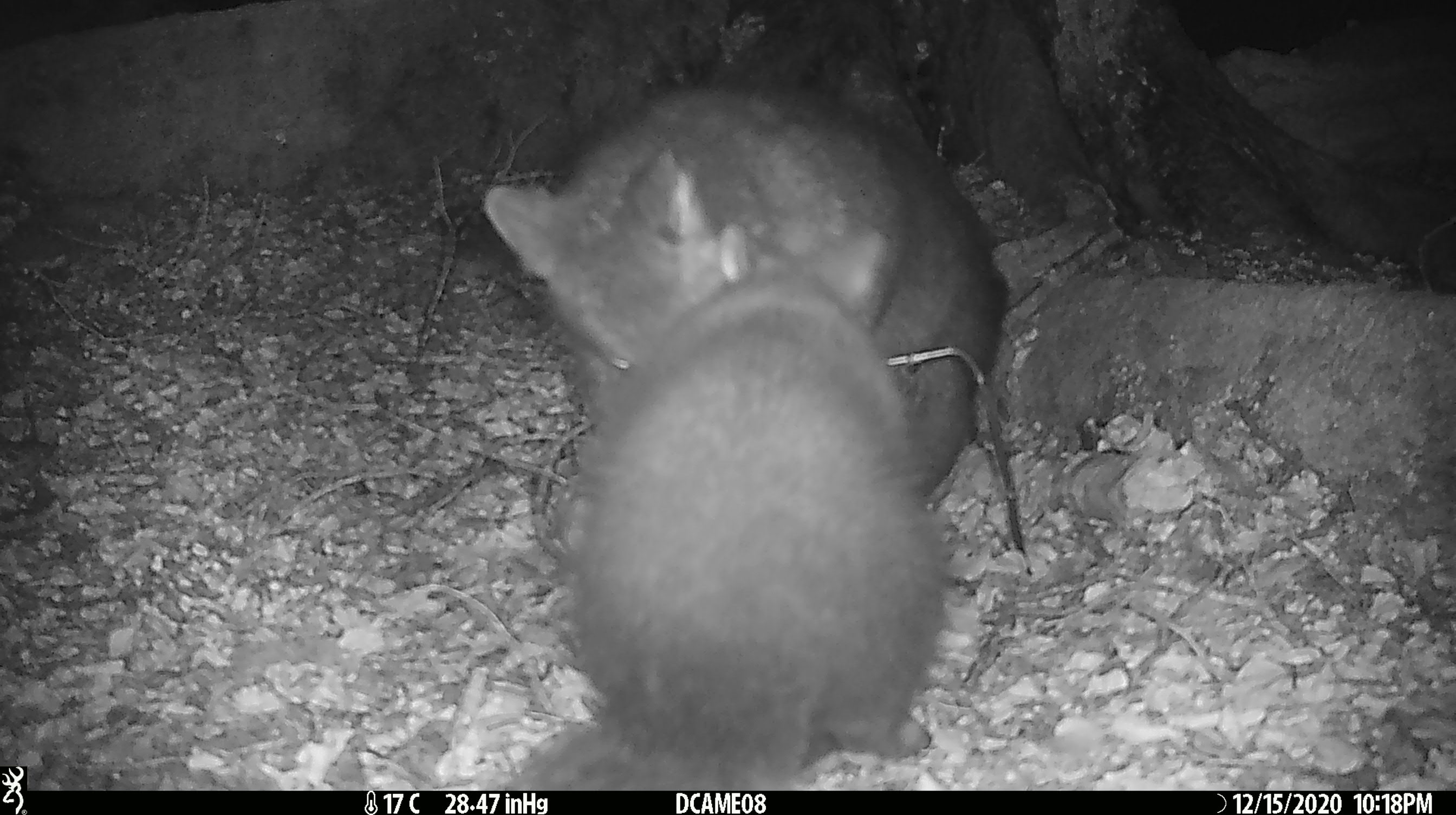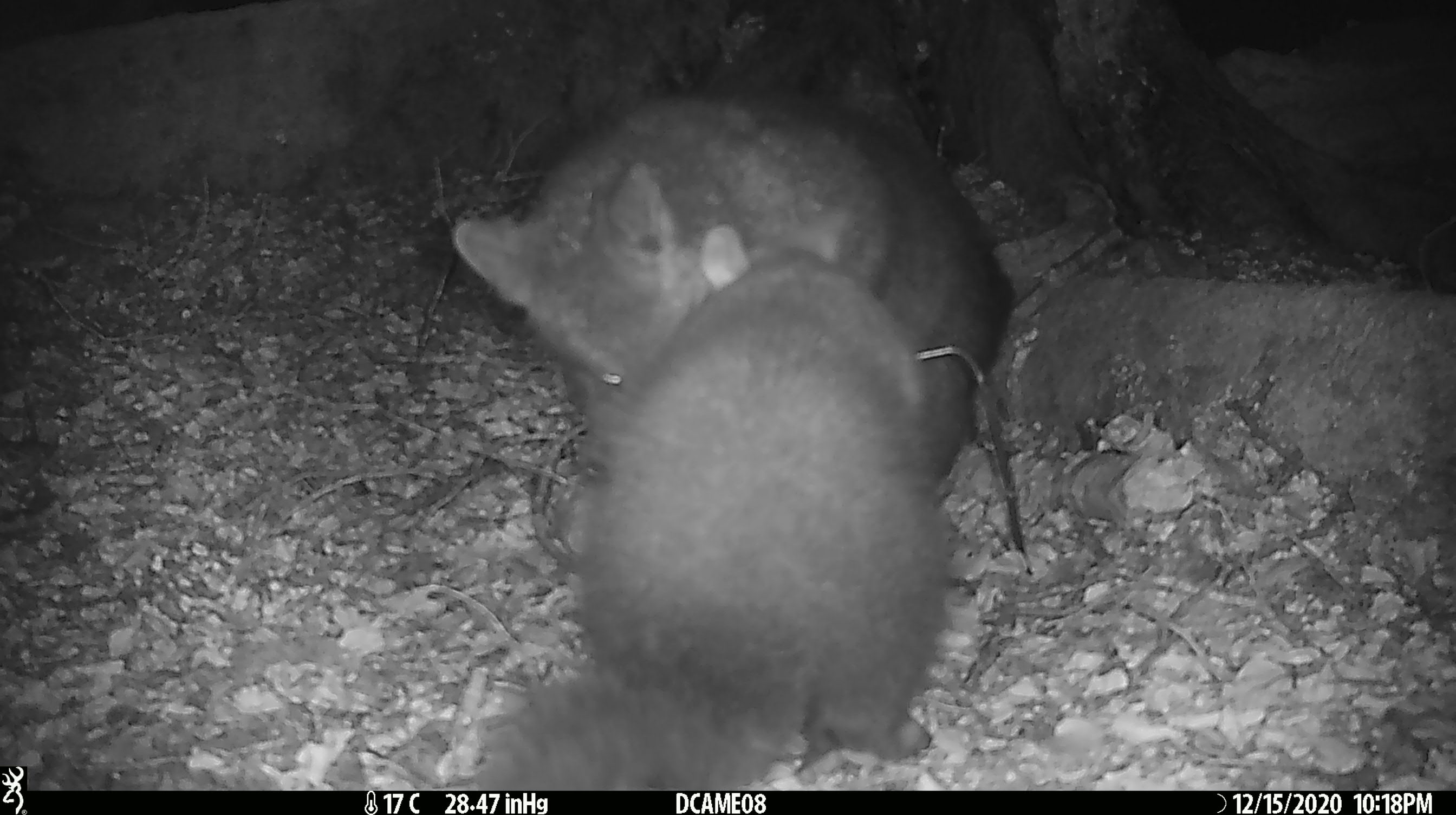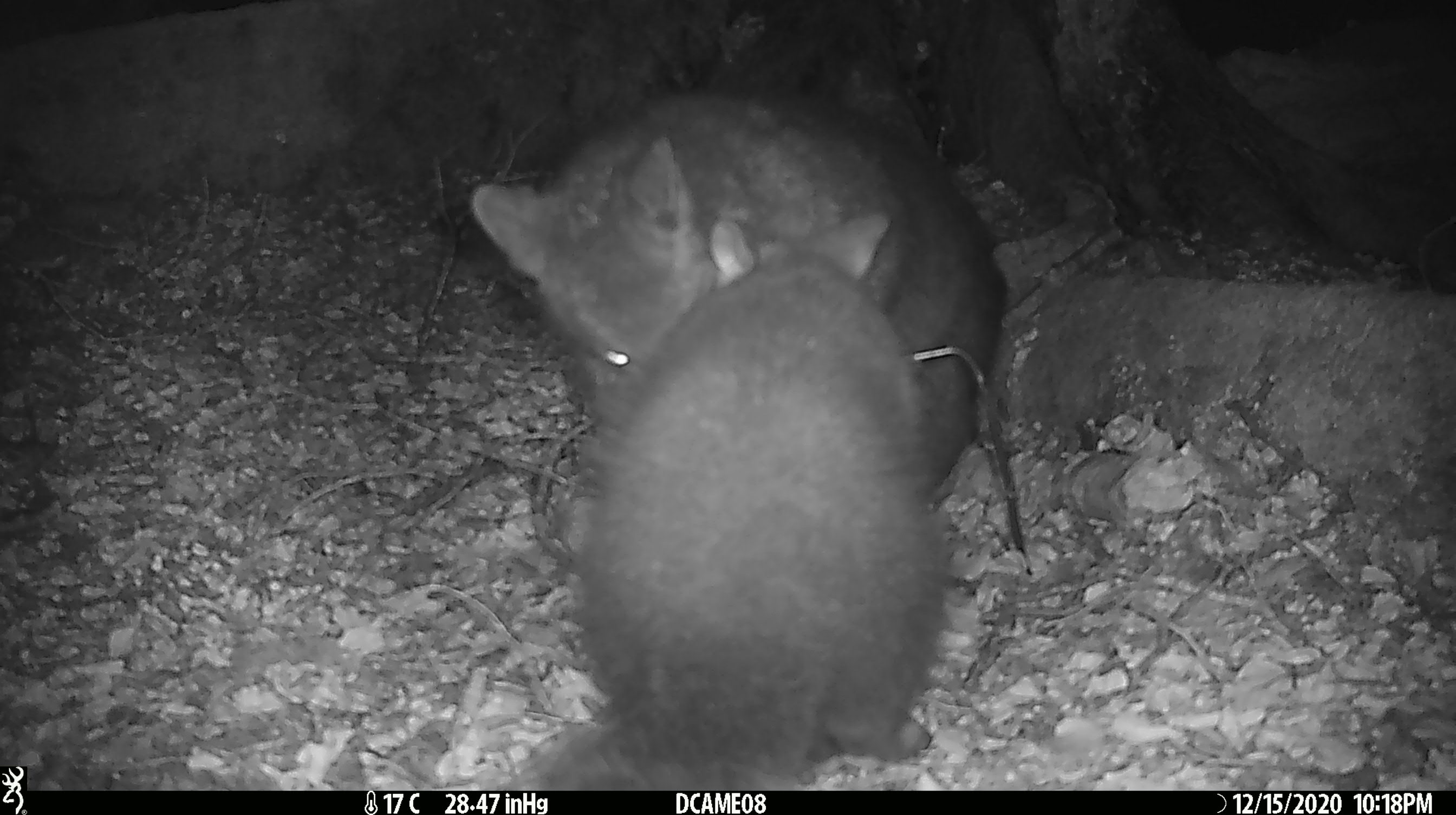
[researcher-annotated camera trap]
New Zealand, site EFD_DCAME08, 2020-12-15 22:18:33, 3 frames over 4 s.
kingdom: Animalia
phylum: Chordata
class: Mammalia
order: Diprotodontia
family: Phalangeridae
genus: Trichosurus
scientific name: Trichosurus vulpecula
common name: common brushtail possum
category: possum